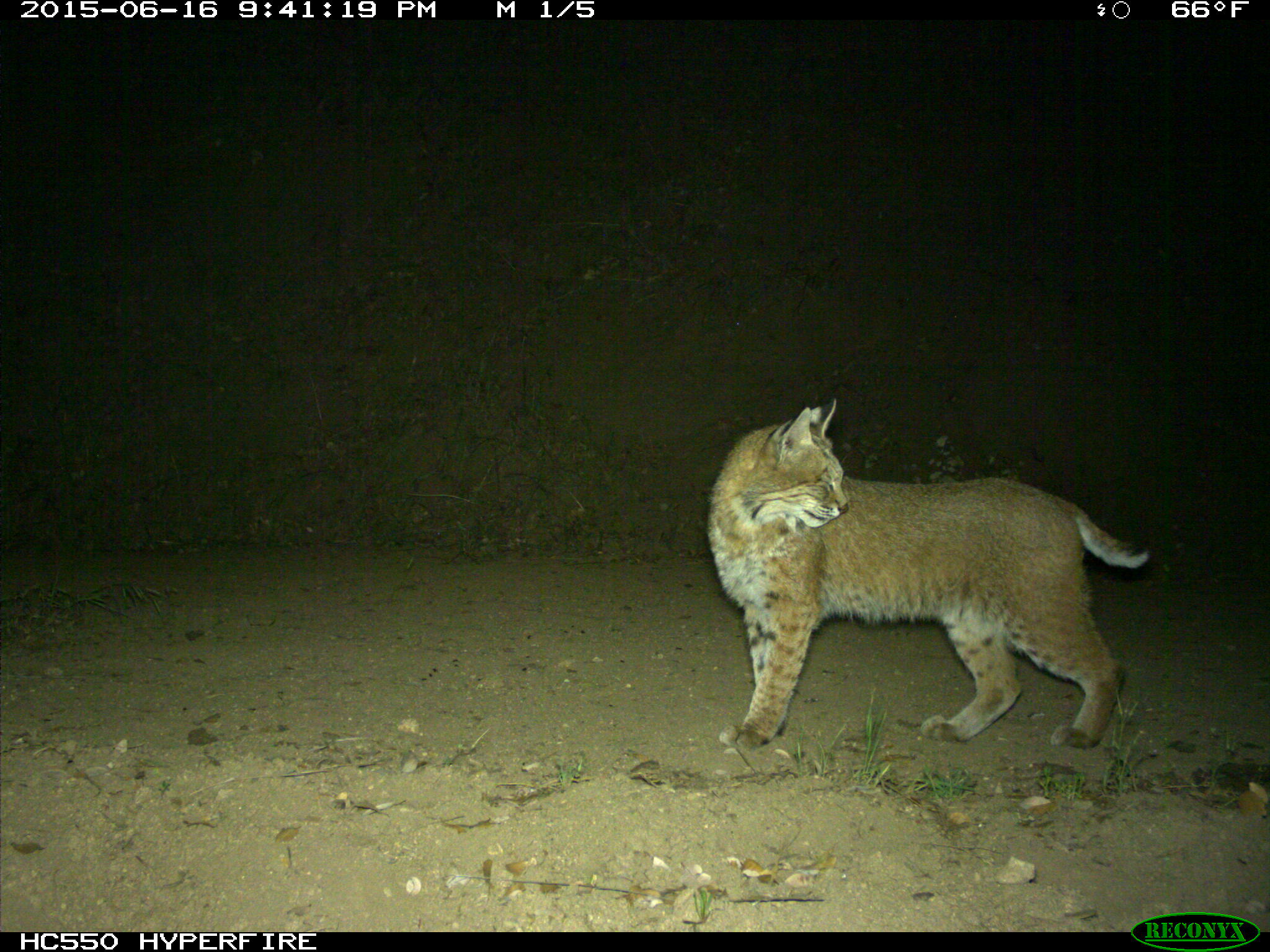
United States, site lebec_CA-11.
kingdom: Animalia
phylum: Chordata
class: Mammalia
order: Carnivora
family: Felidae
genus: Lynx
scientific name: Lynx rufus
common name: bobcat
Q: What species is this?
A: Lynx rufus (bobcat).